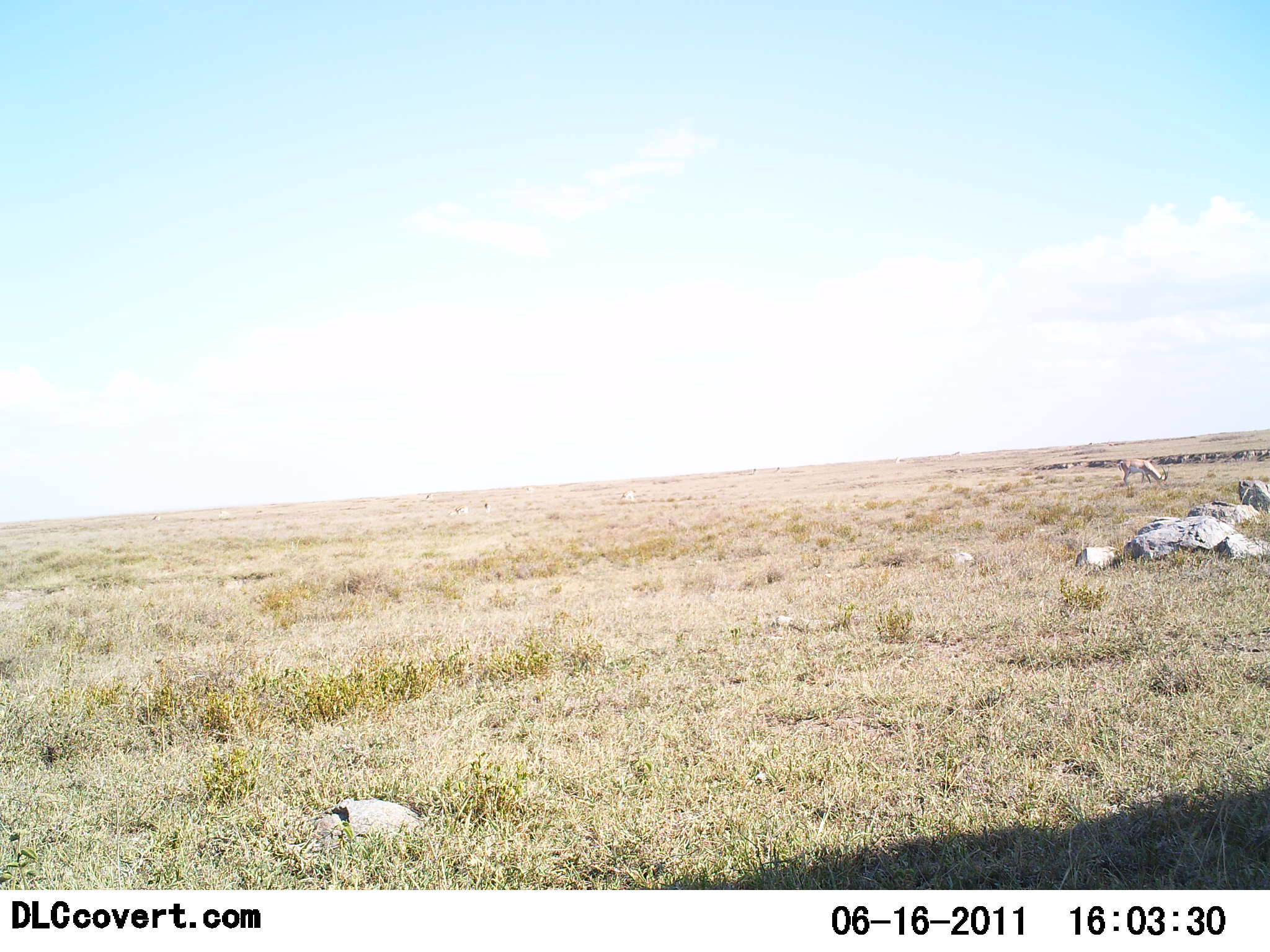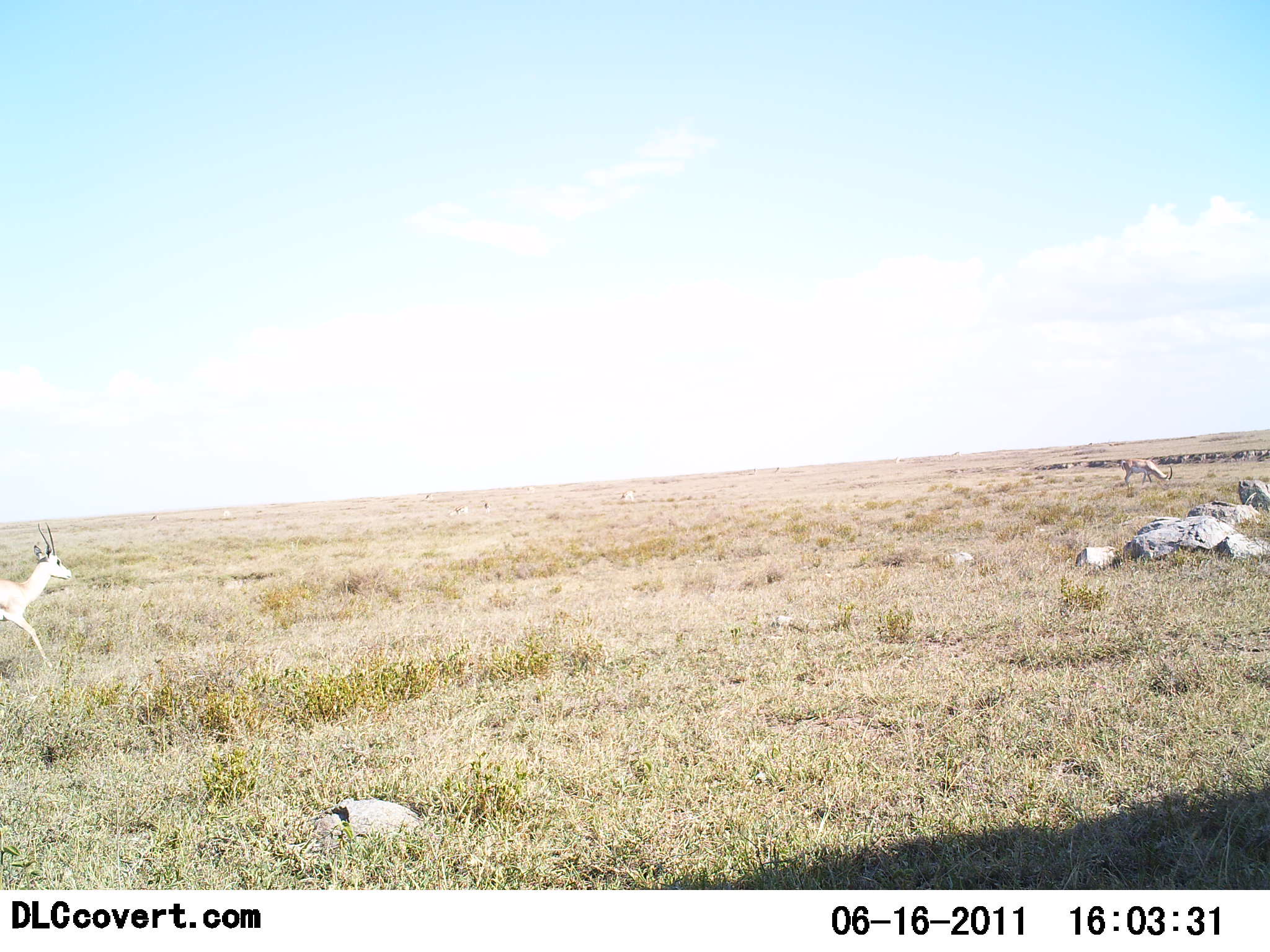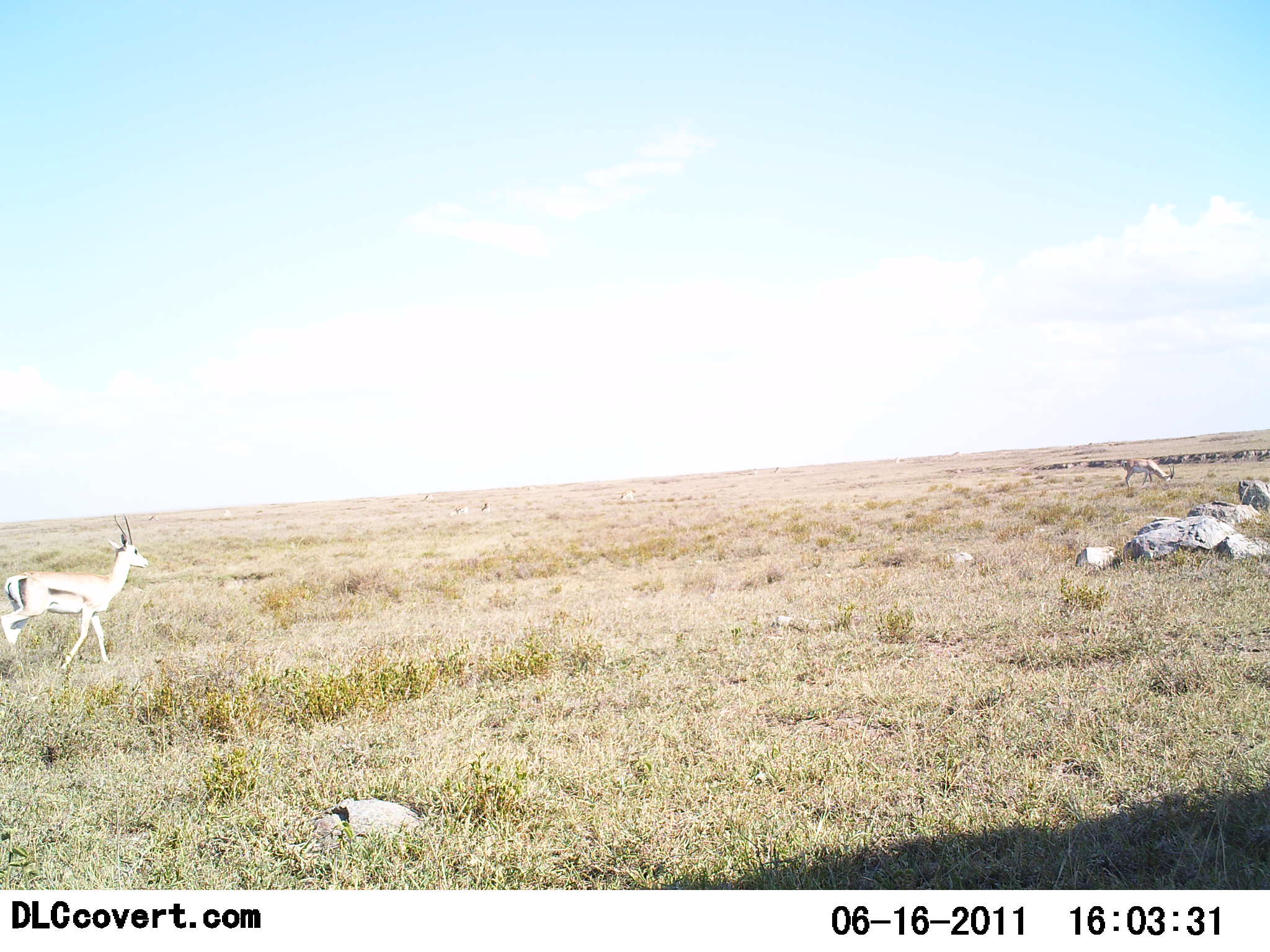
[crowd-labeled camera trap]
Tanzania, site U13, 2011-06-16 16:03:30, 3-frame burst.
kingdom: Animalia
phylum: Chordata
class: Mammalia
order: Artiodactyla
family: Bovidae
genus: Eudorcas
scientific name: Eudorcas thomsonii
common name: thomson's gazelle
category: gazellethomsons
Gazellethomsons (thomson's gazelle) (Eudorcas thomsonii), count 2. Behavior (volunteer vote fractions): standing 27%, resting 0%, moving 82%, interacting 0%. Young present (vote fraction): 0%. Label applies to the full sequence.